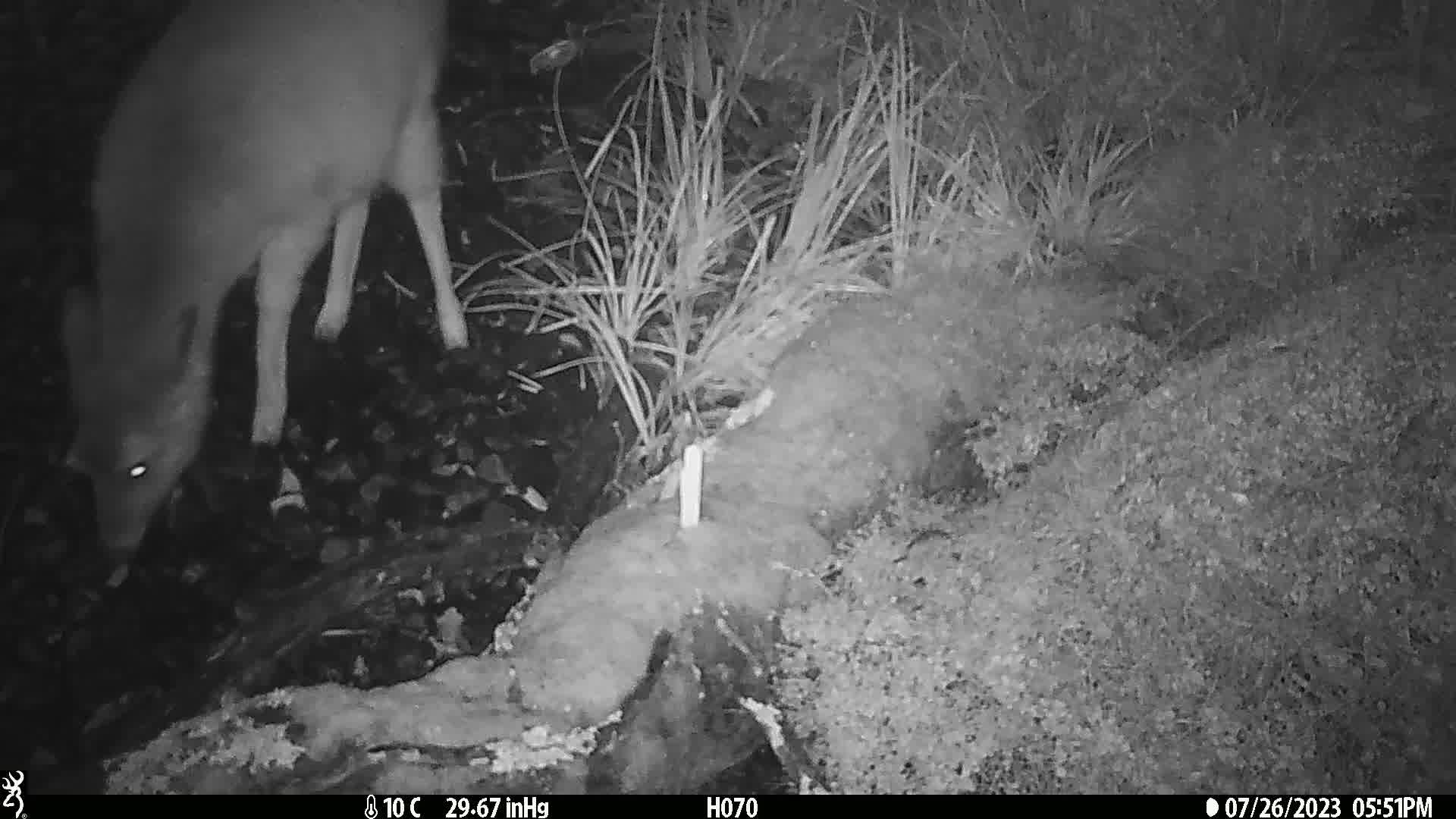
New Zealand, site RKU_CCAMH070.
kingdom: Animalia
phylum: Chordata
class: Mammalia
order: Artiodactyla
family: Cervidae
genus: Odocoileus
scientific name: Odocoileus virginianus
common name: white-tailed deer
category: white tailed deer